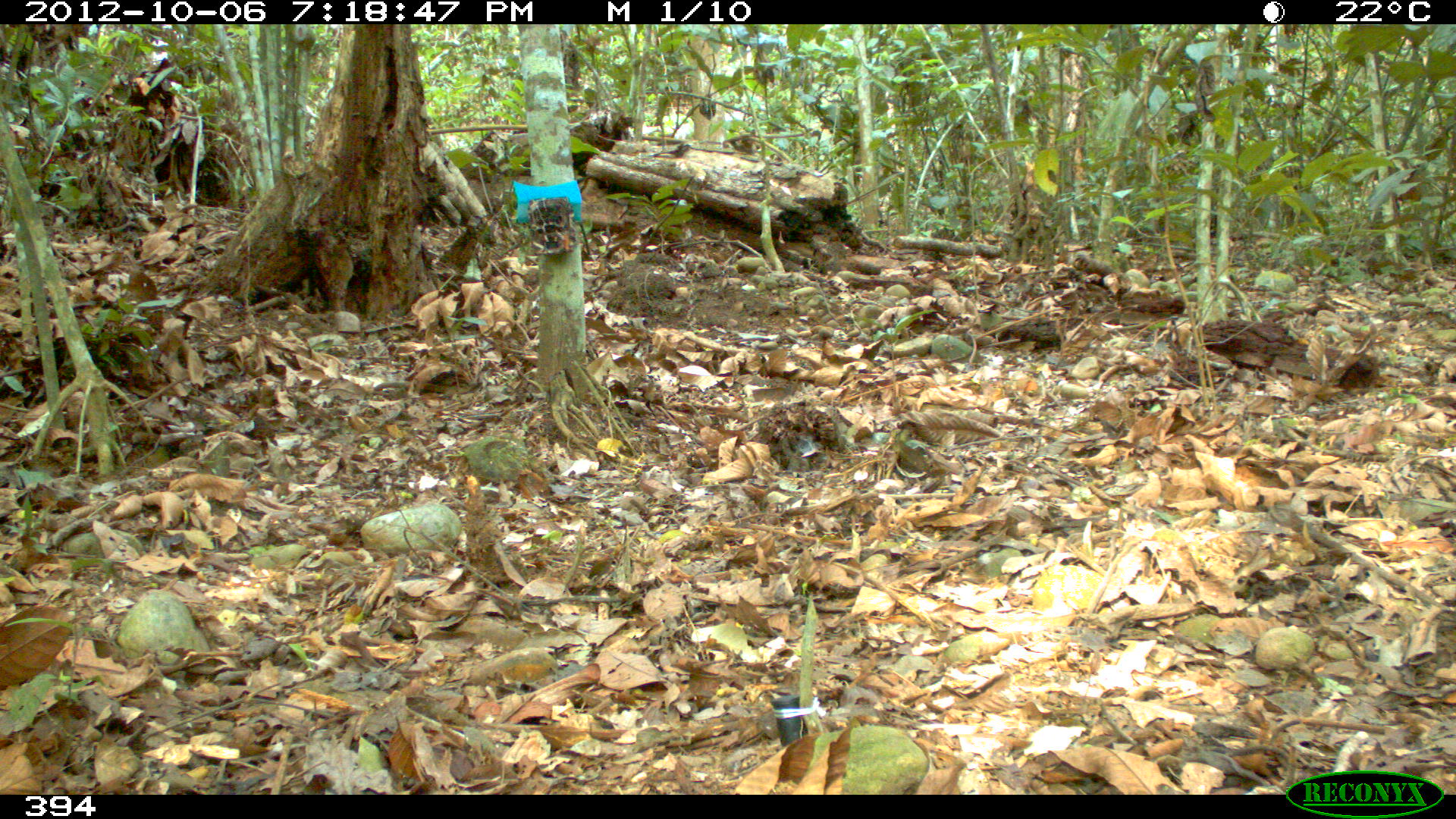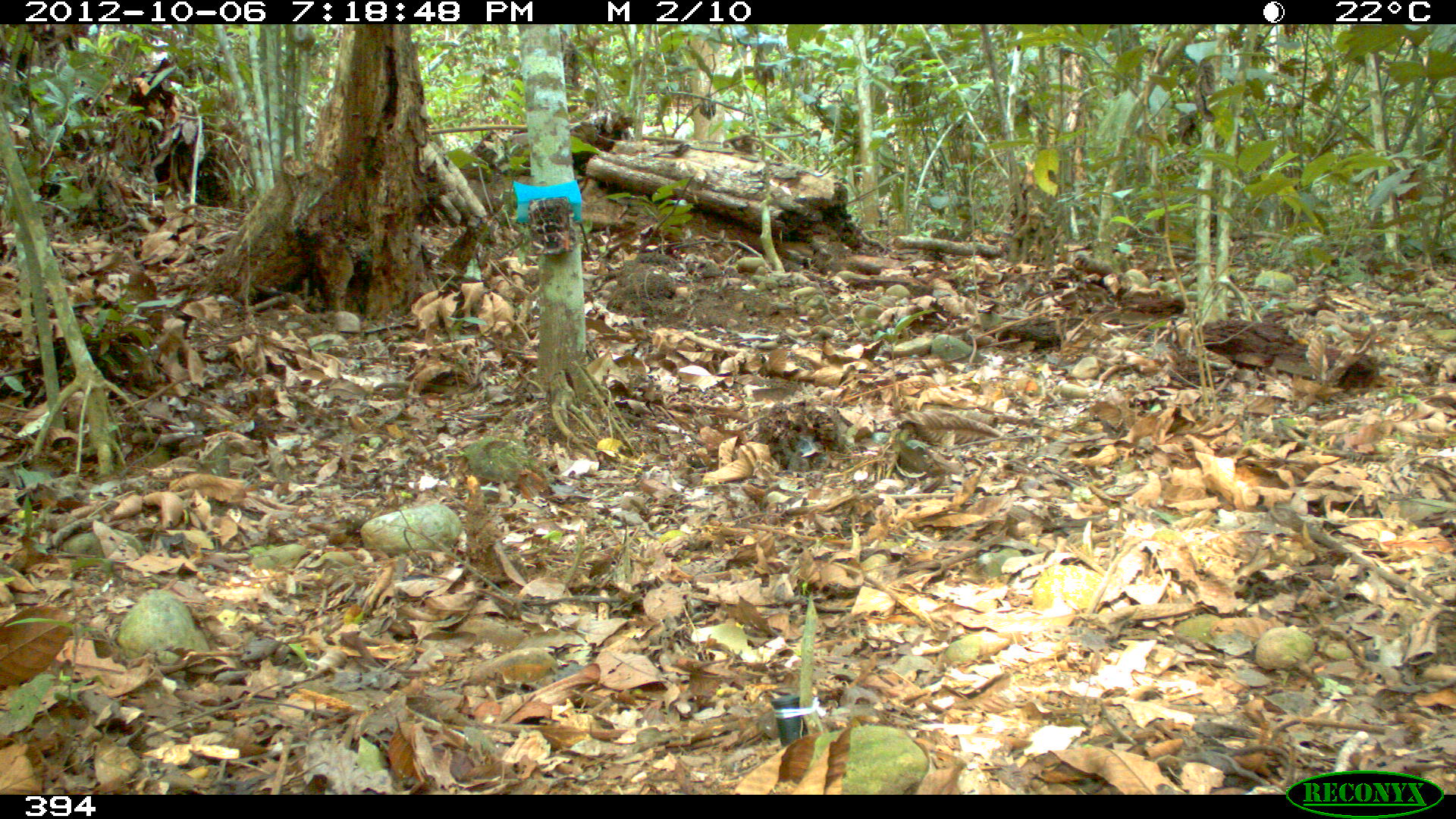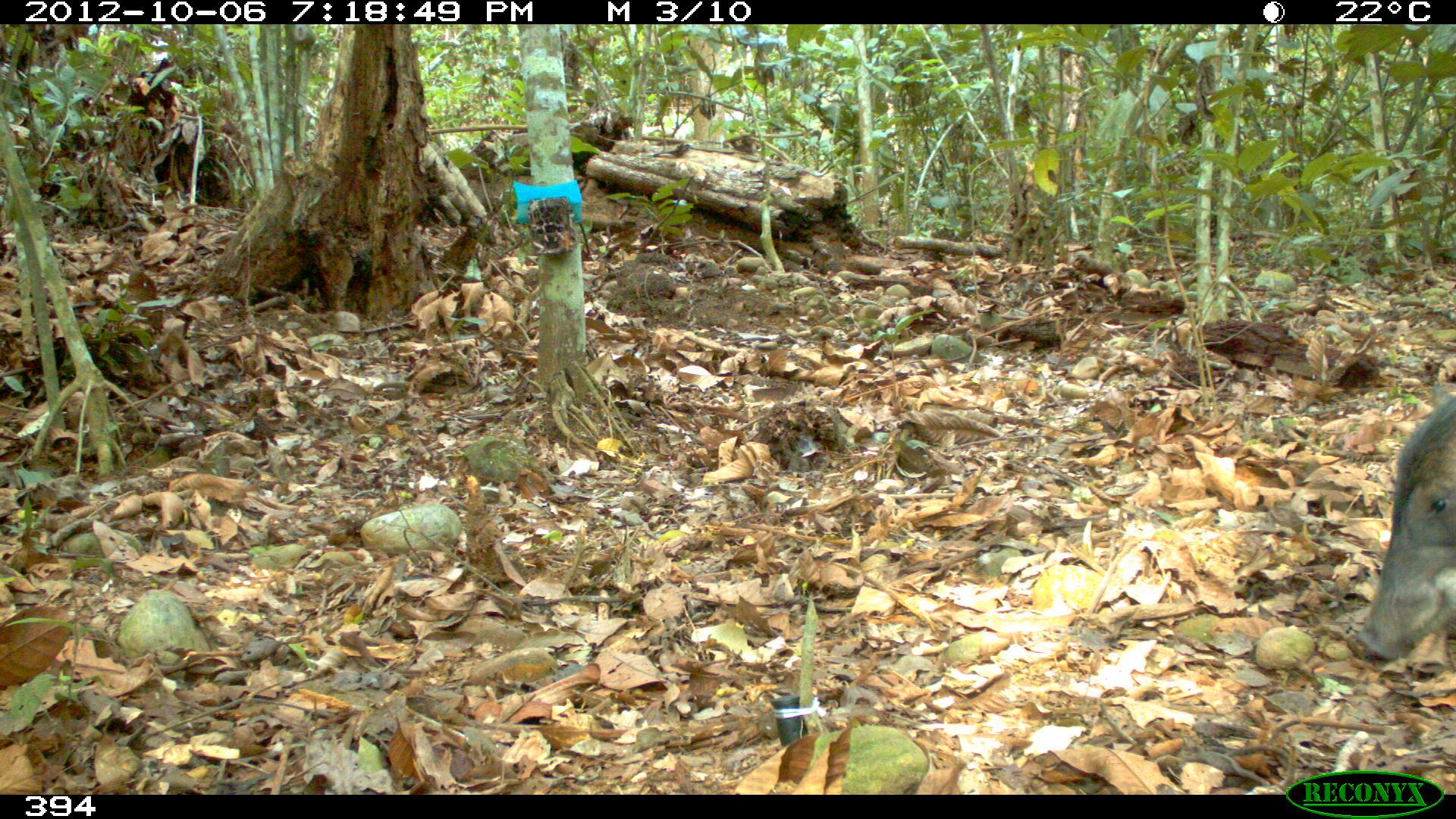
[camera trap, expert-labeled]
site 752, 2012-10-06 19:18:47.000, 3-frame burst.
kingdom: Animalia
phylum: Chordata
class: Mammalia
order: Artiodactyla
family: Tayassuidae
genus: Tayassu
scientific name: Tayassu pecari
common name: white-lipped peccary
Tayassu pecari (white-lipped peccary).